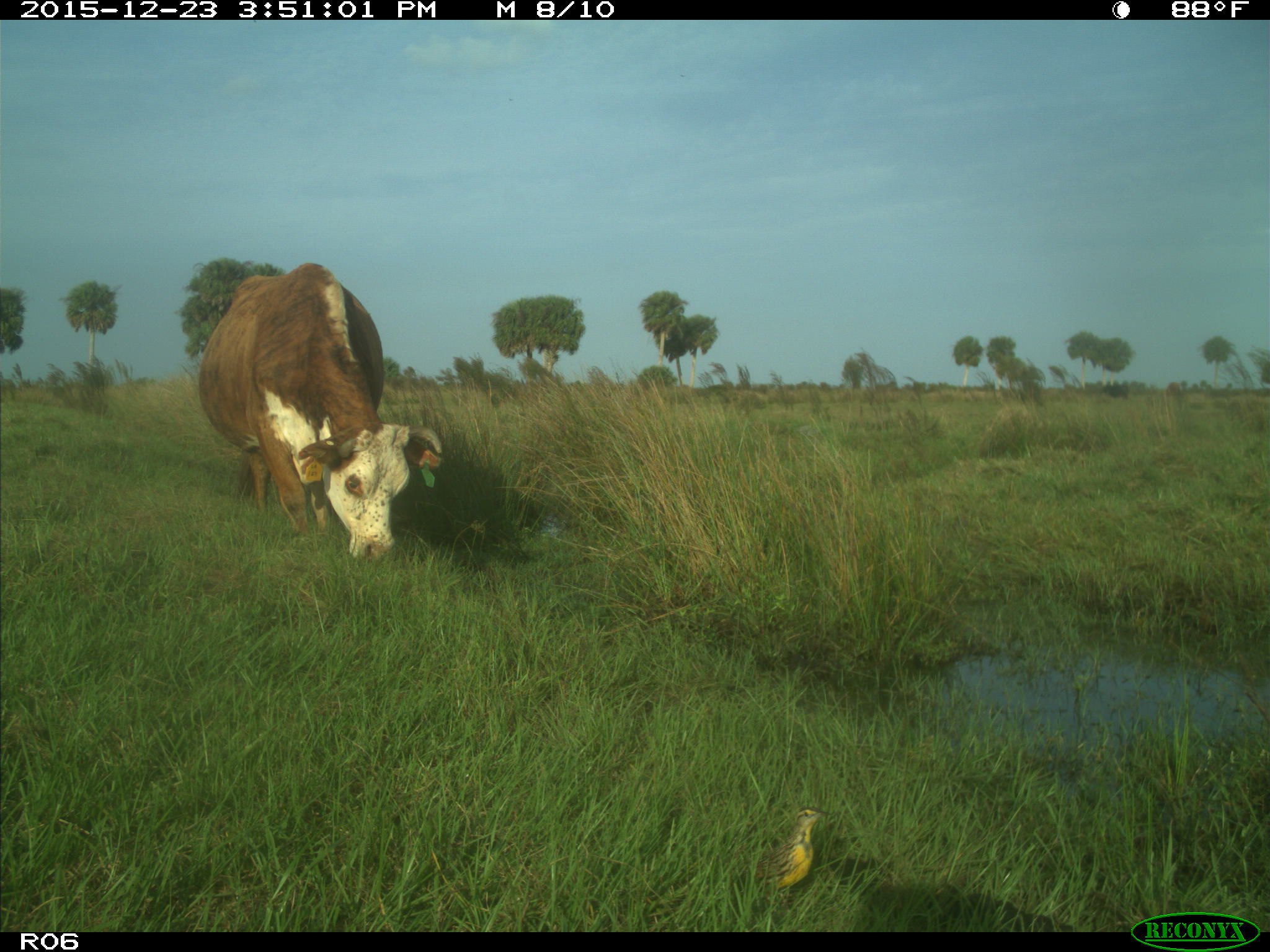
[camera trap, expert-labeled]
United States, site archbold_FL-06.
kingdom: Animalia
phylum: Chordata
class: Mammalia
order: Artiodactyla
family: Bovidae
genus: Bos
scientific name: Bos taurus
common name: domestic cow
Bos taurus (domestic cow).